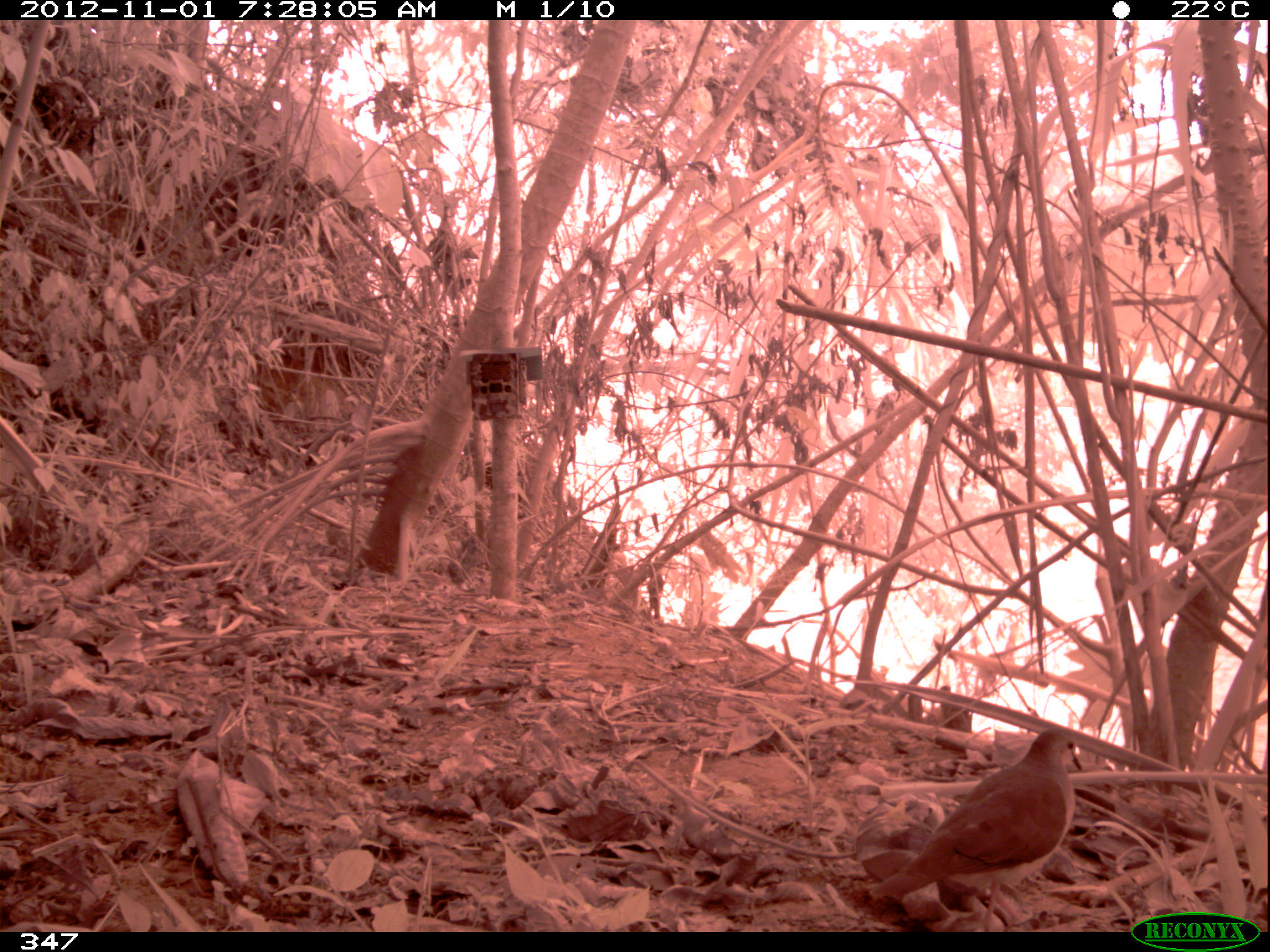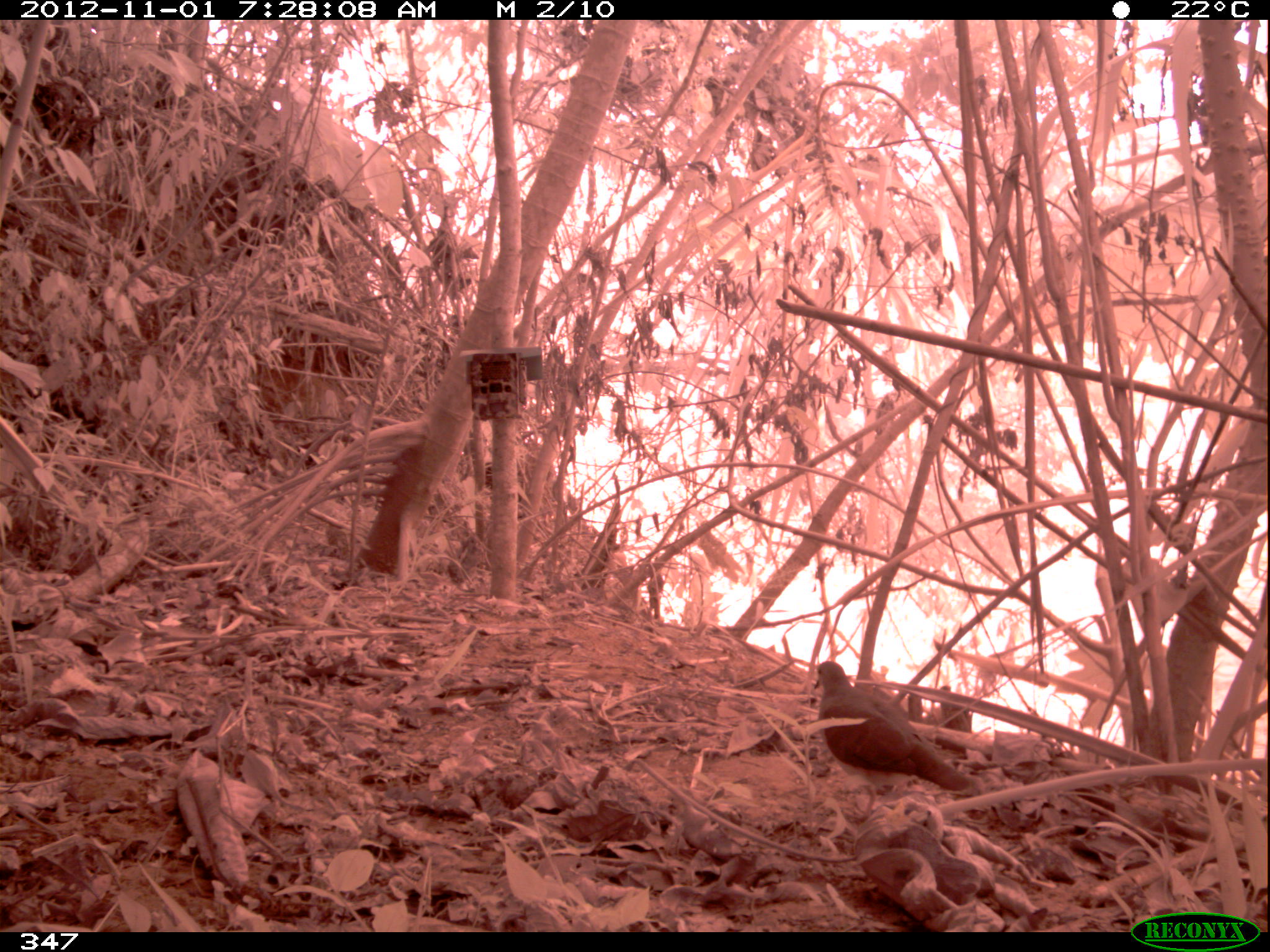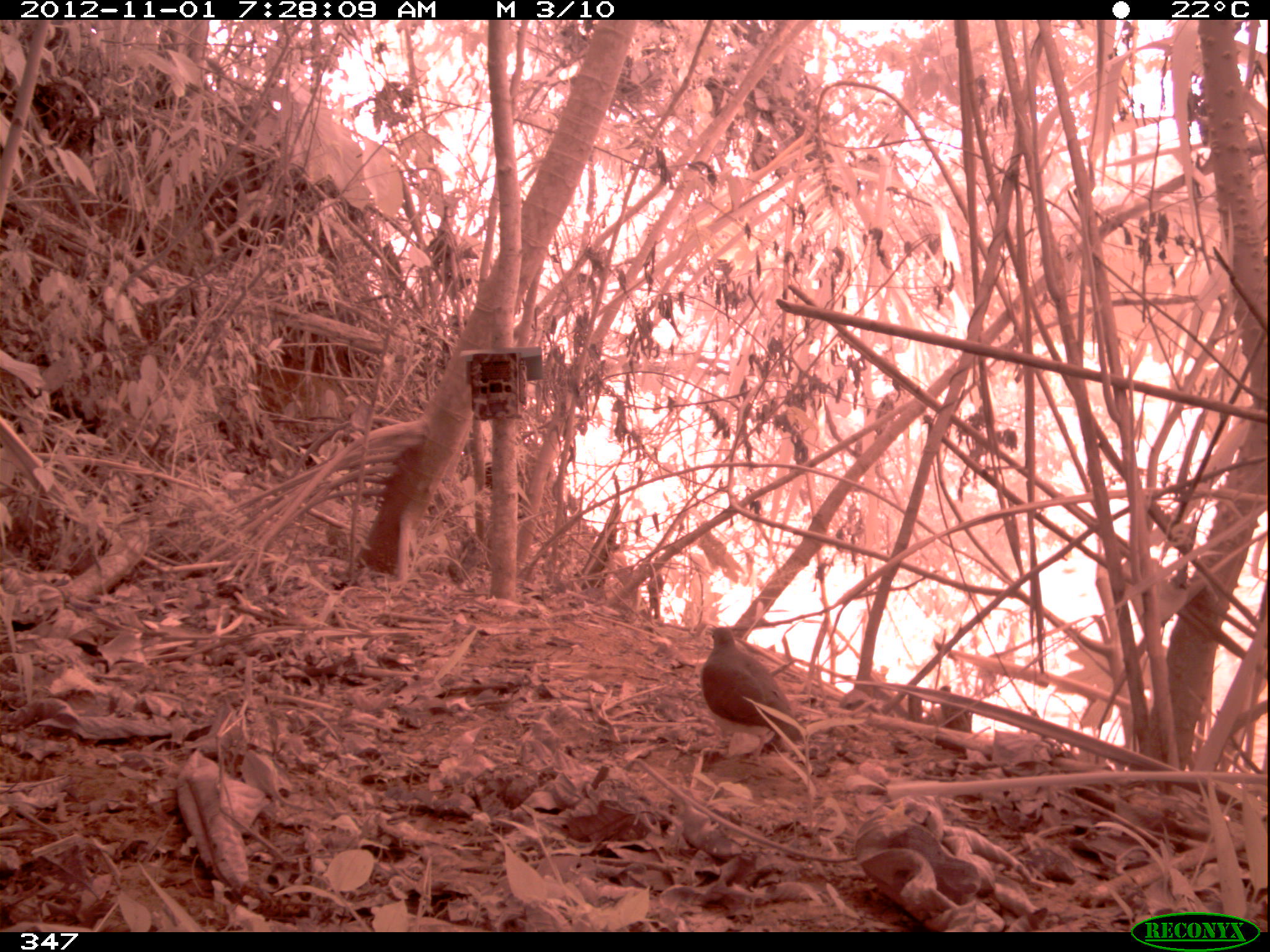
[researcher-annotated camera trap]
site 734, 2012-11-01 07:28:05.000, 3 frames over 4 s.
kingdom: Animalia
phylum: Chordata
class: Aves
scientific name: Aves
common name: bird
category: unknown bird